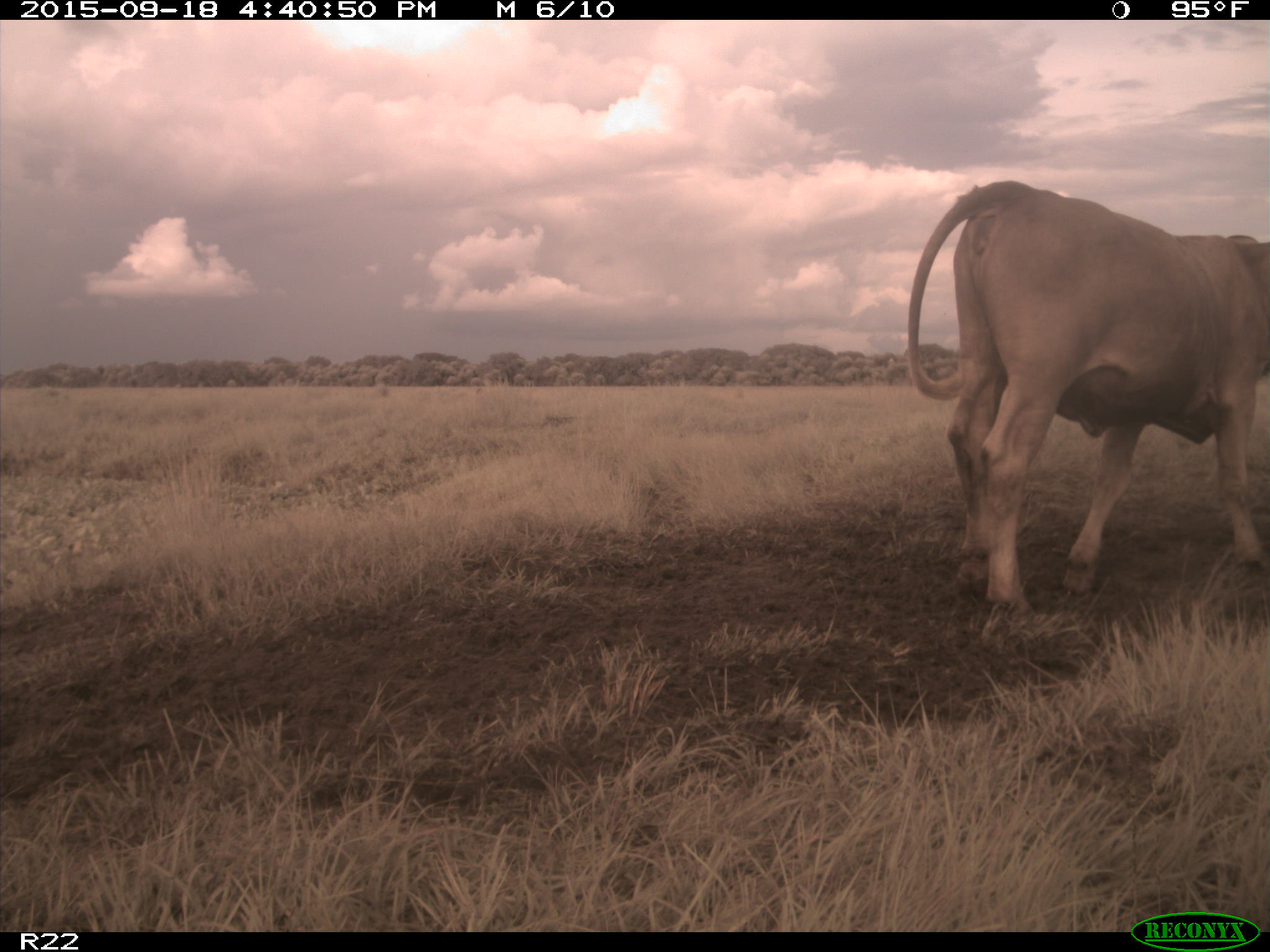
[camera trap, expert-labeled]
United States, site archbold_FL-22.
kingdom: Animalia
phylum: Chordata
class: Mammalia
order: Artiodactyla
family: Bovidae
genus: Bos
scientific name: Bos taurus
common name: domestic cow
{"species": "Bos taurus (domestic cow)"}